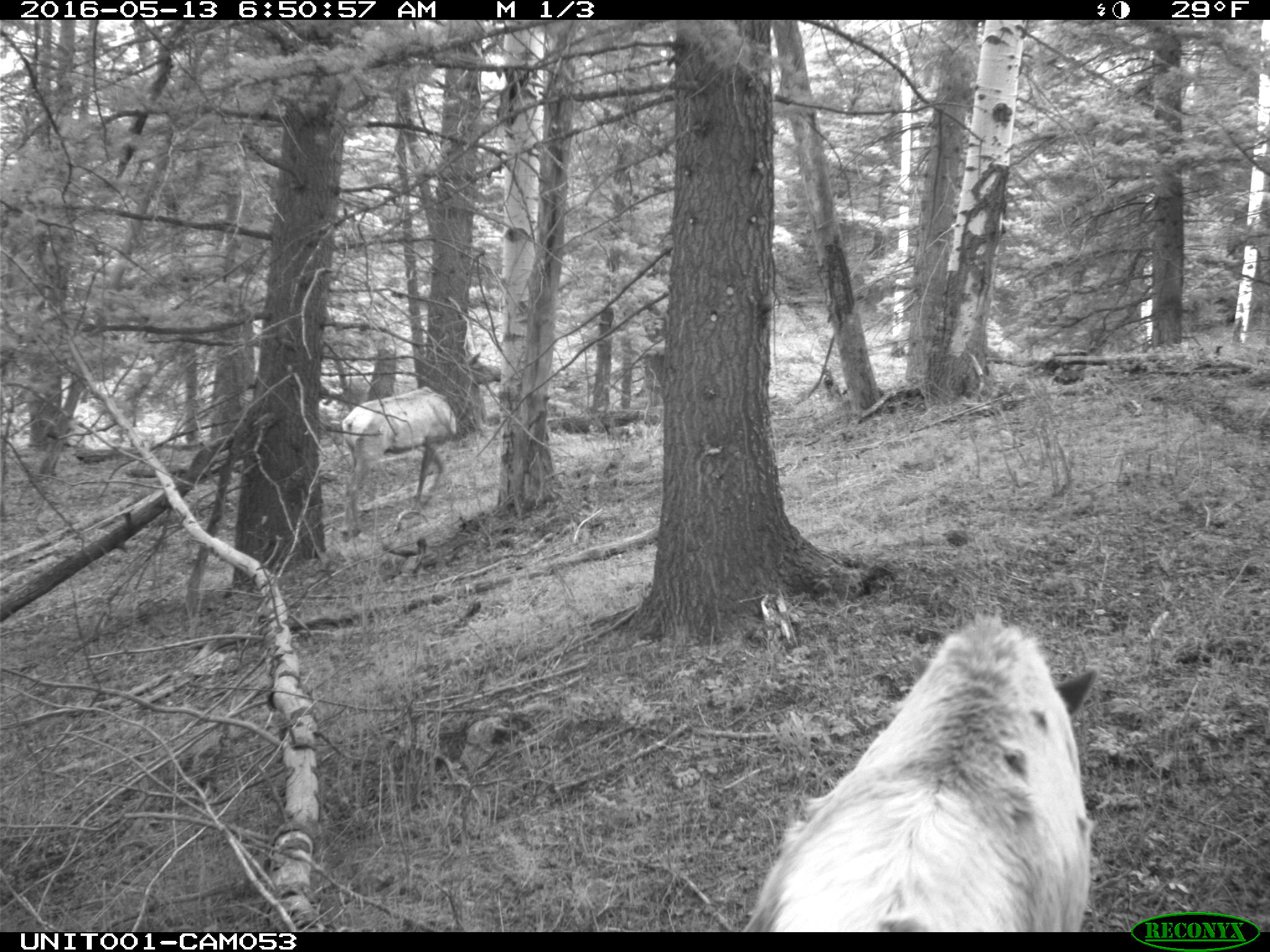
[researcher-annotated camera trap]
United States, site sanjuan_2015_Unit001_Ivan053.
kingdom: Animalia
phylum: Chordata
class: Mammalia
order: Artiodactyla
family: Cervidae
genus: Cervus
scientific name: Cervus elaphus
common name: red deer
Cervus elaphus (red deer).